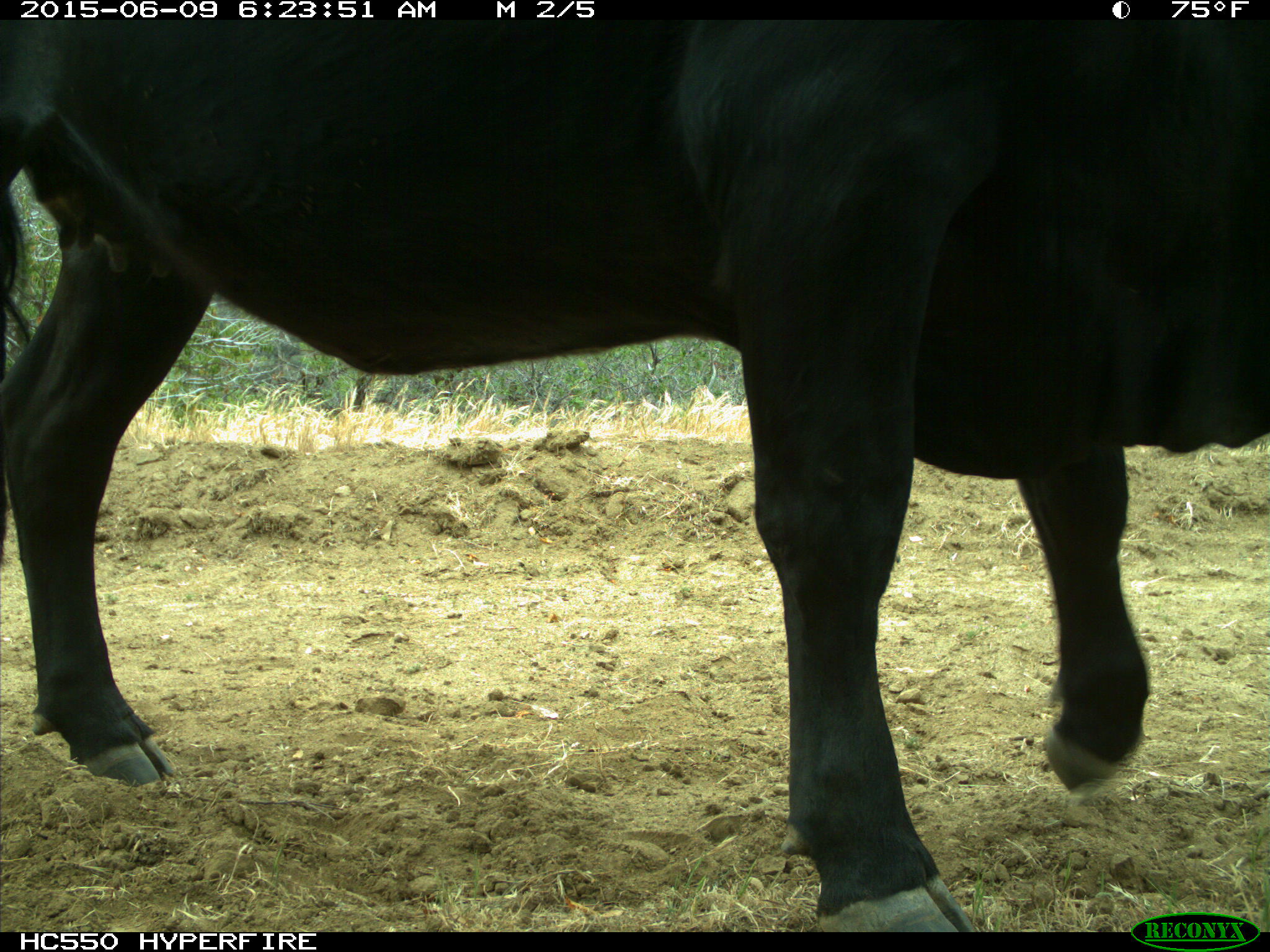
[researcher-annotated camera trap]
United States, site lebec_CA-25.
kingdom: Animalia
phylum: Chordata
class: Mammalia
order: Artiodactyla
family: Bovidae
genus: Bos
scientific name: Bos taurus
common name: domestic cow